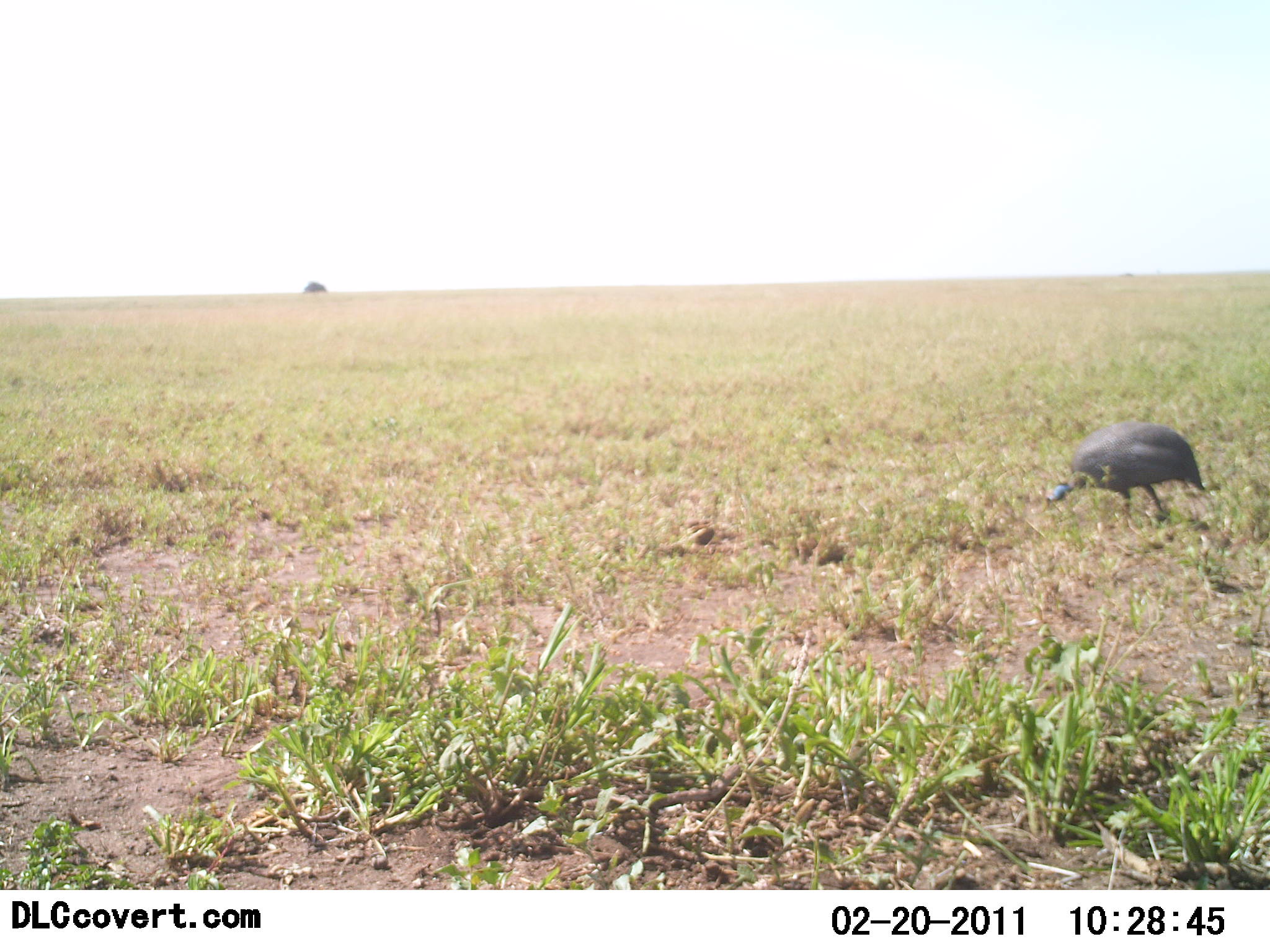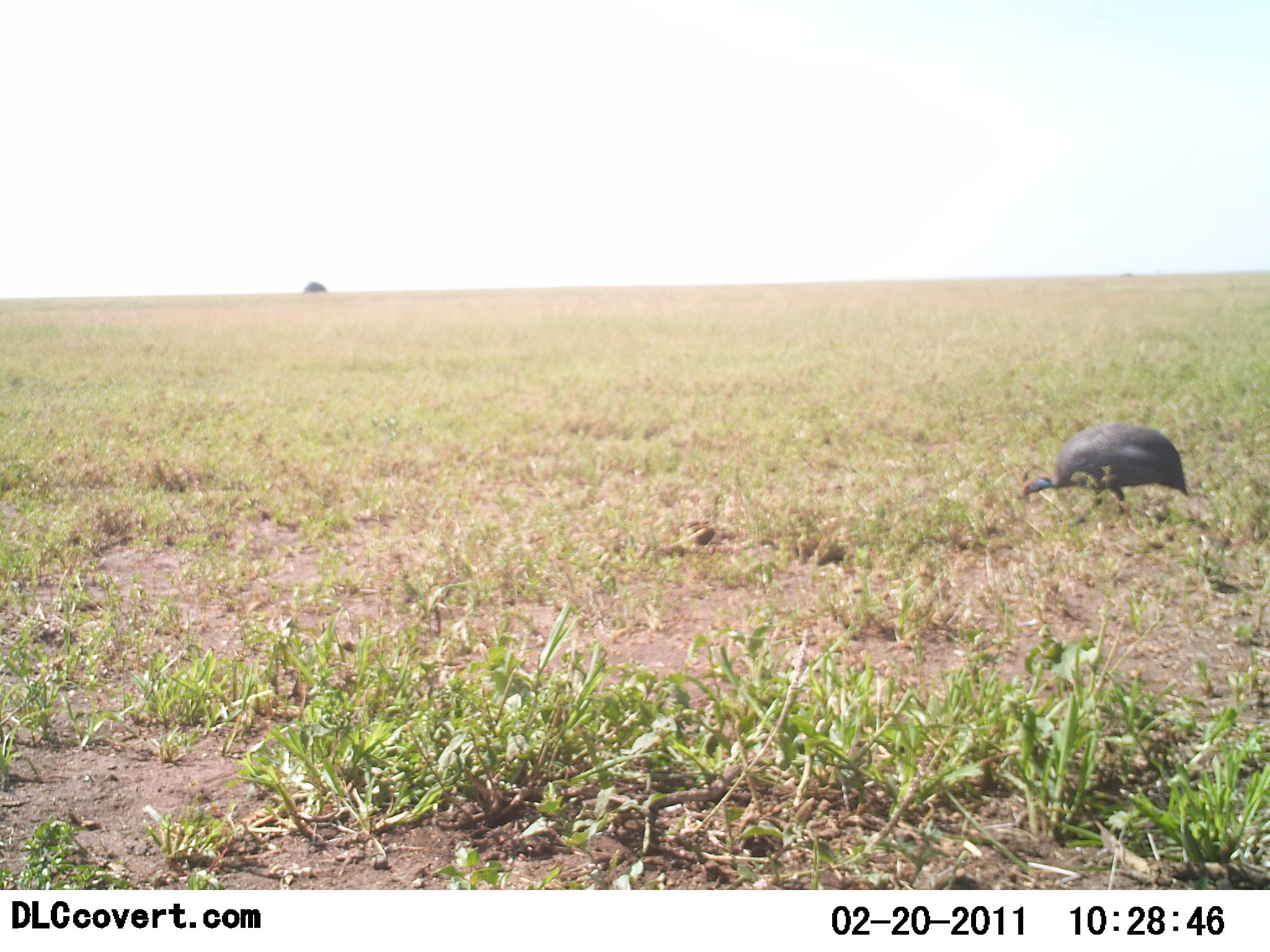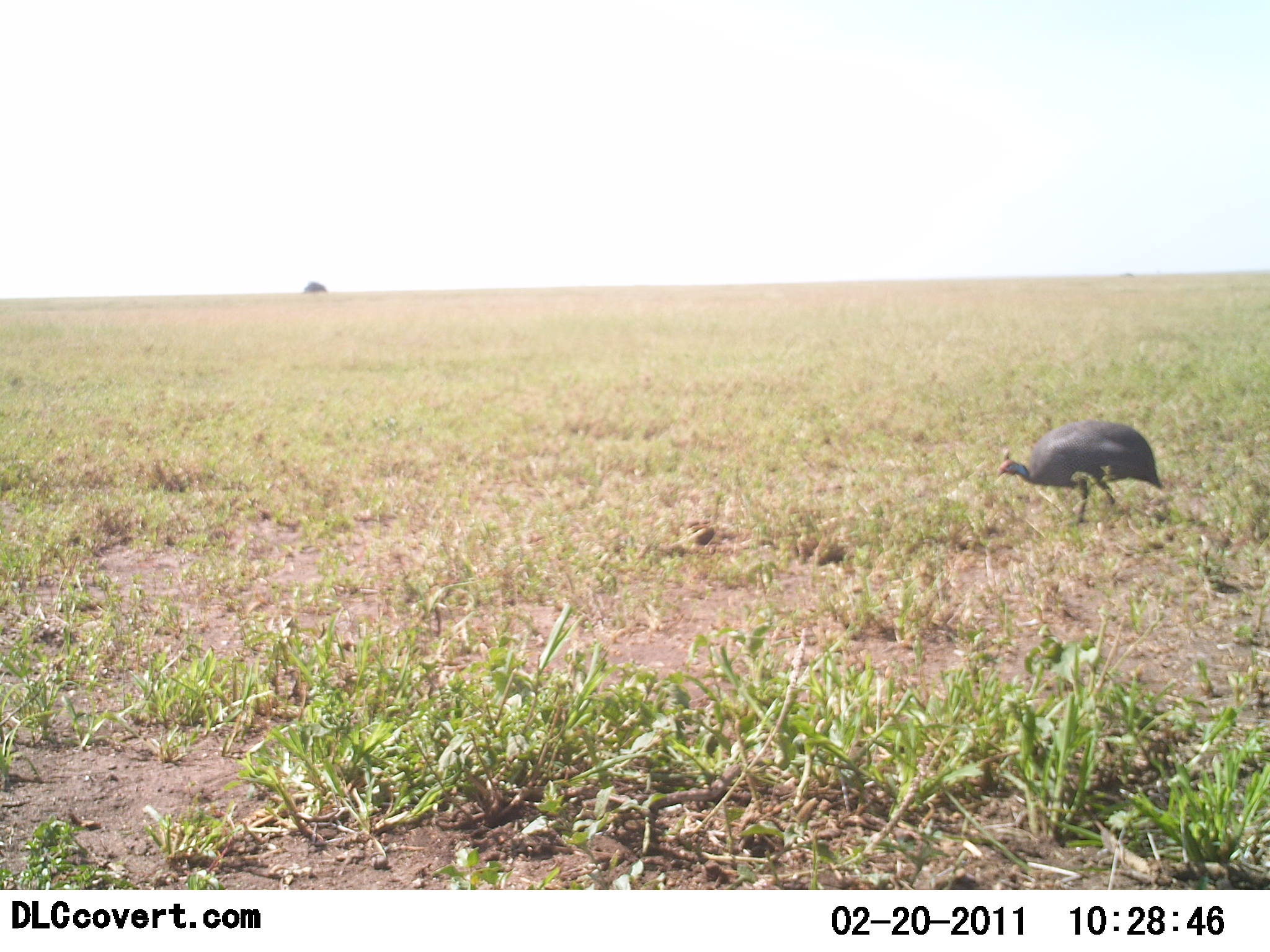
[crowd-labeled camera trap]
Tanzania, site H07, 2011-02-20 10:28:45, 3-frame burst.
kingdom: Animalia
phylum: Chordata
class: Aves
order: Galliformes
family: Numididae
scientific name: Numididae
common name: guinea fowl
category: guineafowl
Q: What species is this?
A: Guineafowl (guinea fowl) (Numididae).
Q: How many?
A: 1.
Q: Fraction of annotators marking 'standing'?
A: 20%.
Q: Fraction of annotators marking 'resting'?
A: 0%.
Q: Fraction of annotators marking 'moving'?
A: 47%.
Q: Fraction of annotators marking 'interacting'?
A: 0%.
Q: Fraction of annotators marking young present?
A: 0%.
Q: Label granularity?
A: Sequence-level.